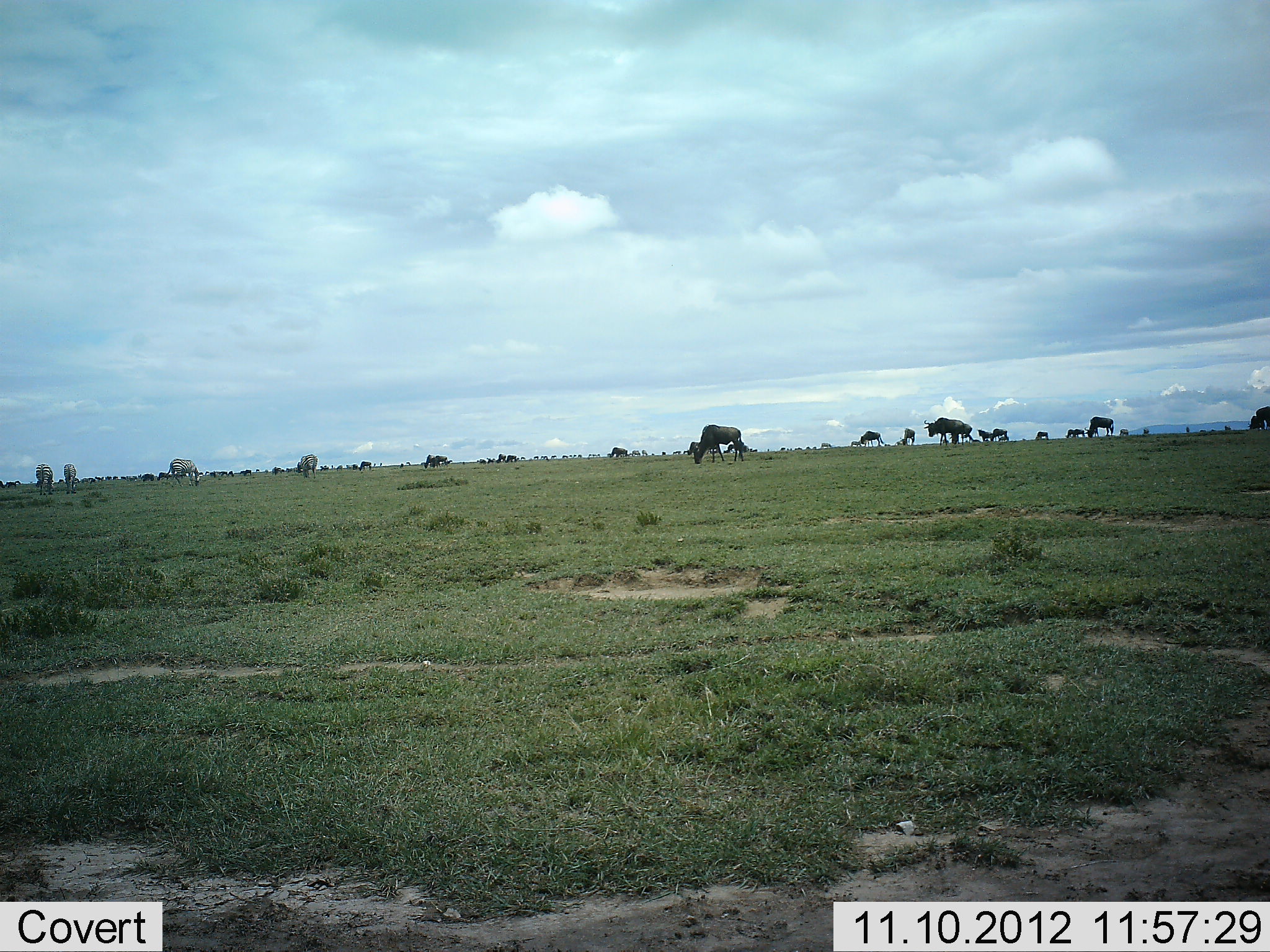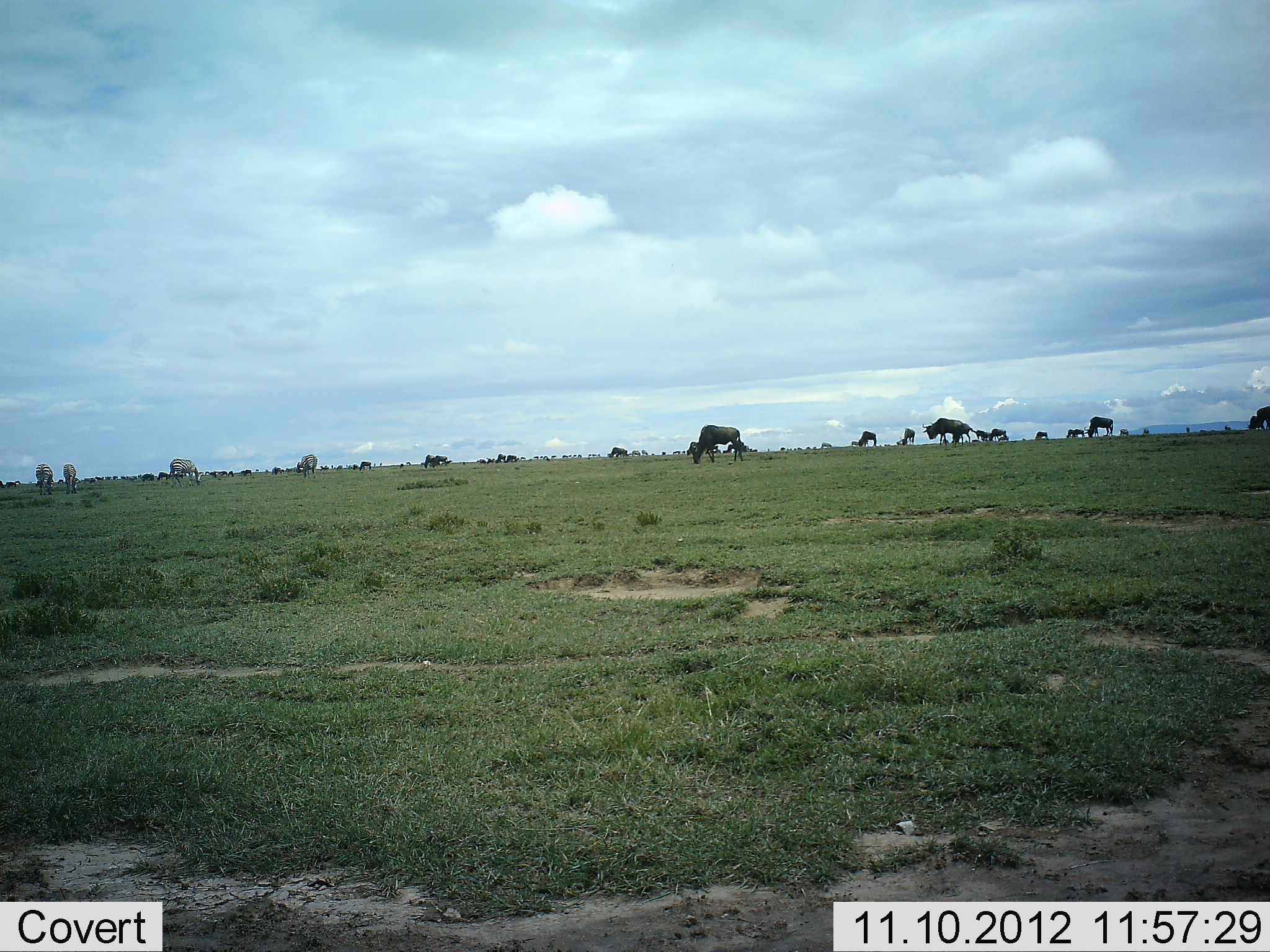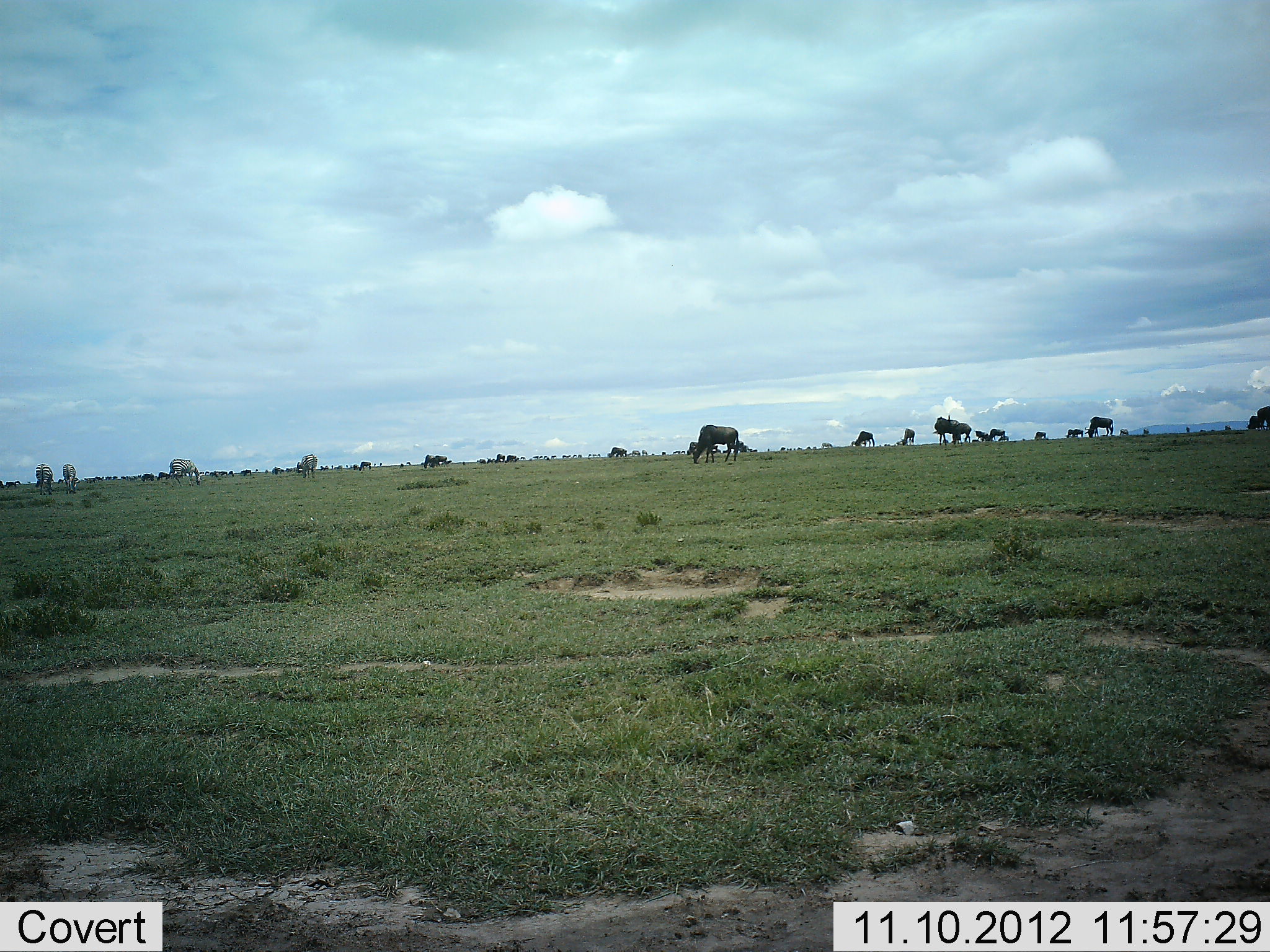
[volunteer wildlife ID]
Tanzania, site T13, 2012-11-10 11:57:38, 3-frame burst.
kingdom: Animalia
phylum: Chordata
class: Mammalia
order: Artiodactyla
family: Bovidae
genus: Connochaetes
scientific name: Connochaetes taurinus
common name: blue wildebeest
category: wildebeest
Wildebeest (blue wildebeest) (Connochaetes taurinus), count 11-50. Behavior (volunteer vote fractions): standing 64%, resting 0%, moving 18%, interacting 9%. Young present (vote fraction): 0%. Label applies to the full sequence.